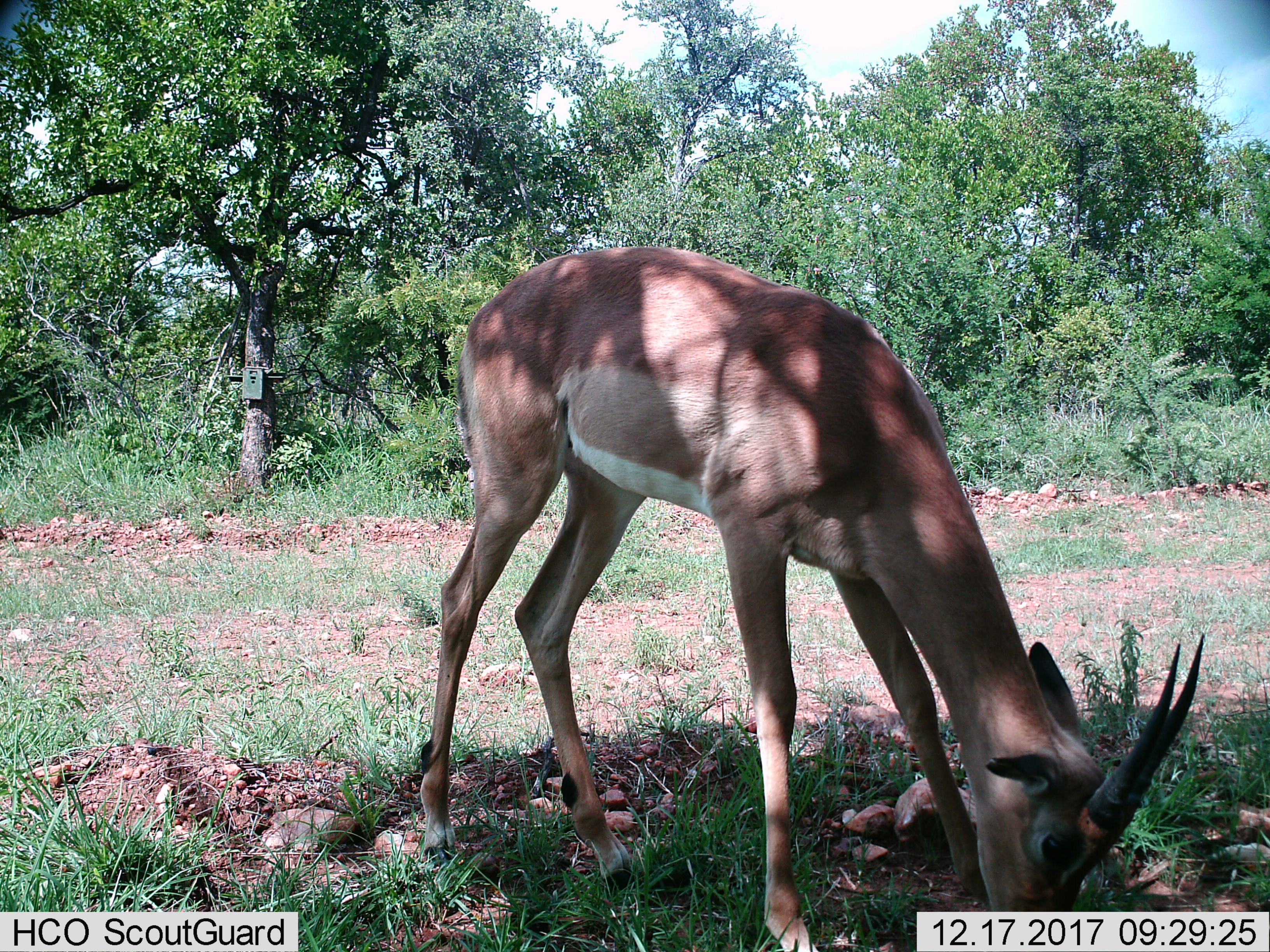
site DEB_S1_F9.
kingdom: Animalia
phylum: Chordata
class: Mammalia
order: Artiodactyla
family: Bovidae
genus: Aepyceros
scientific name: Aepyceros melampus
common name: impala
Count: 1.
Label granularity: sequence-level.